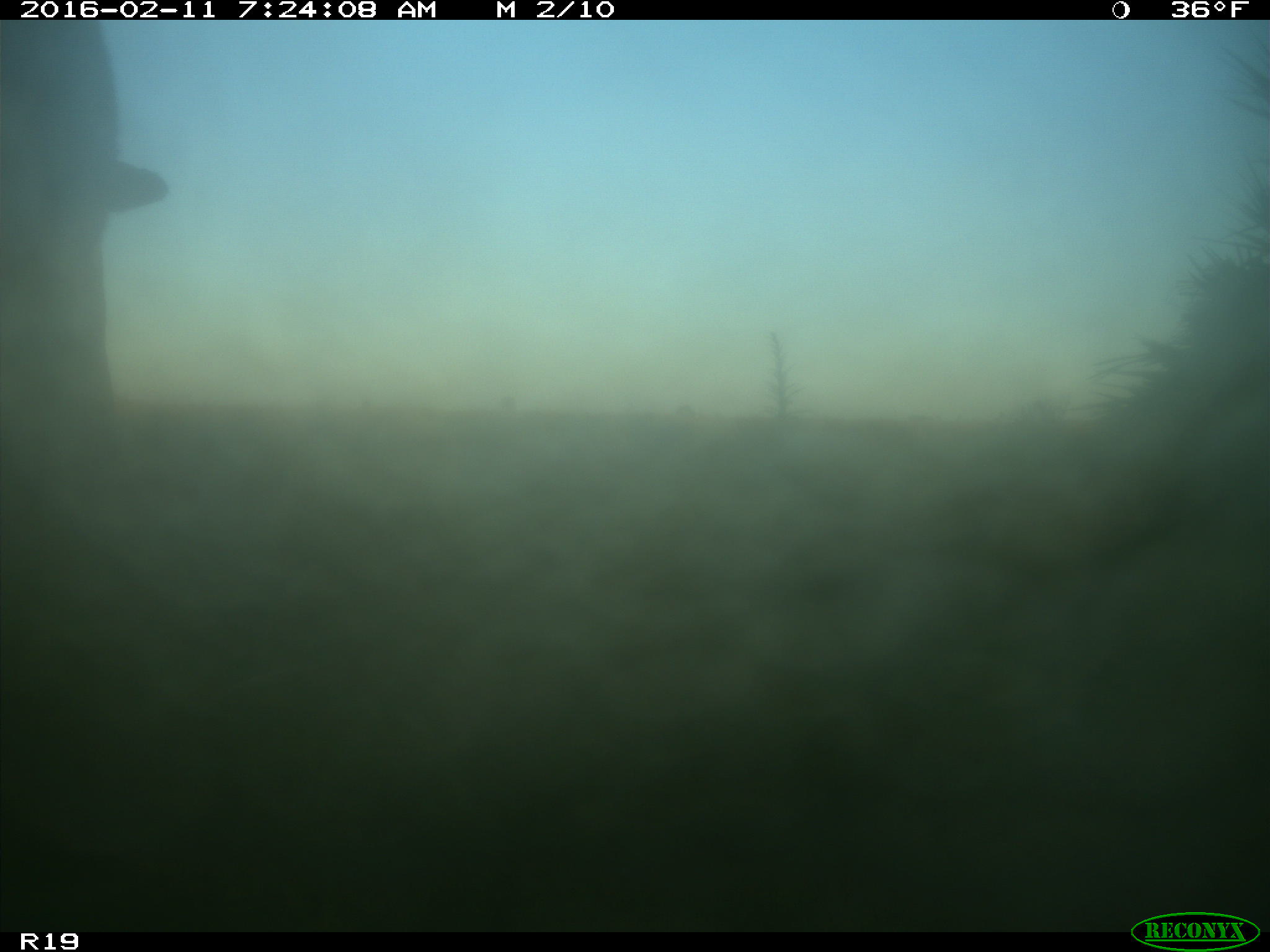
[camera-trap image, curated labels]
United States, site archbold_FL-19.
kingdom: Animalia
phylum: Chordata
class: Mammalia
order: Artiodactyla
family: Bovidae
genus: Bos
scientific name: Bos taurus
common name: domestic cow